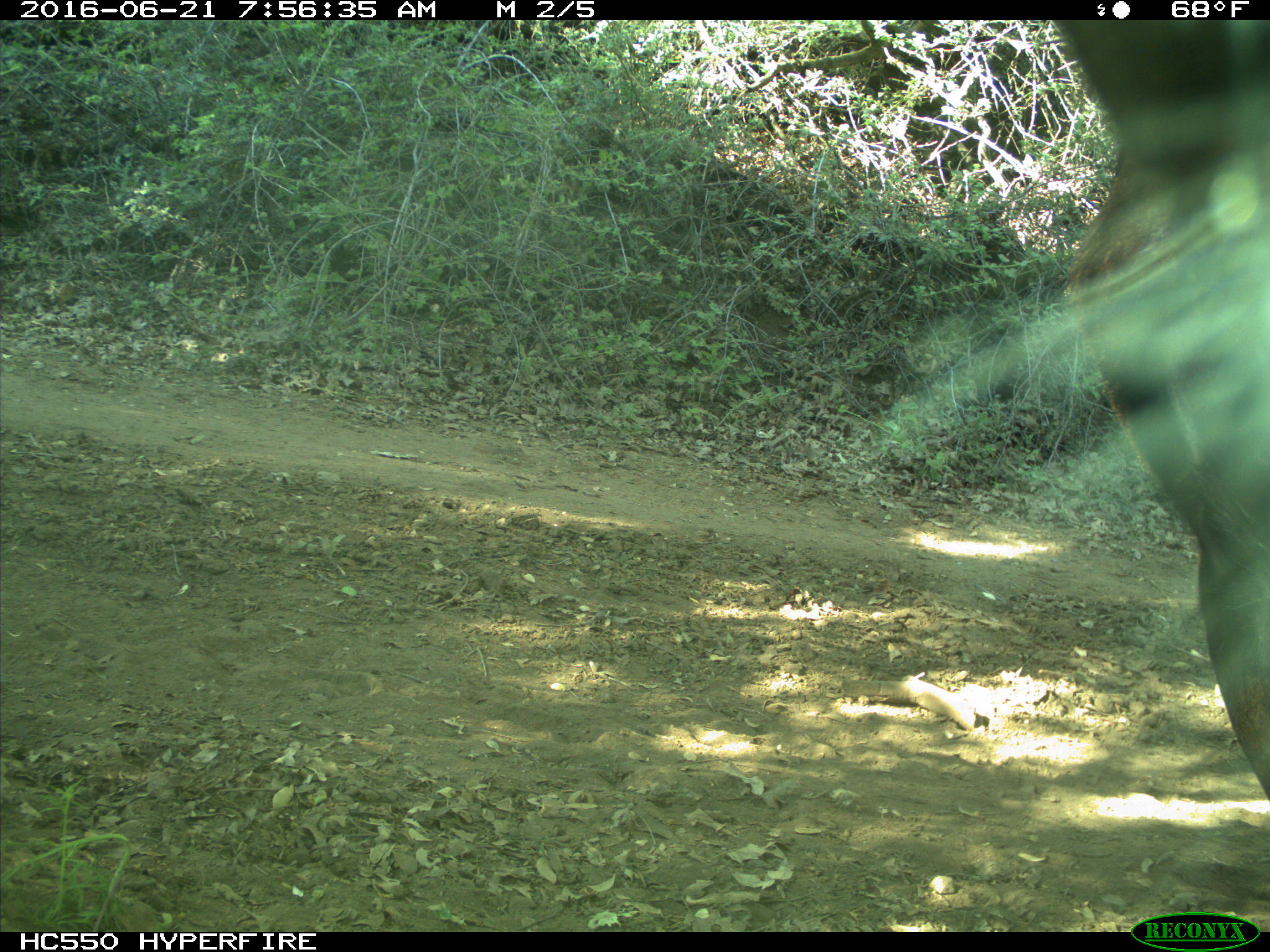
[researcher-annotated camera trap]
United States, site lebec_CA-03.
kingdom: Animalia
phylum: Chordata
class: Mammalia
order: Artiodactyla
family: Bovidae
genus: Bos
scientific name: Bos taurus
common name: domestic cow